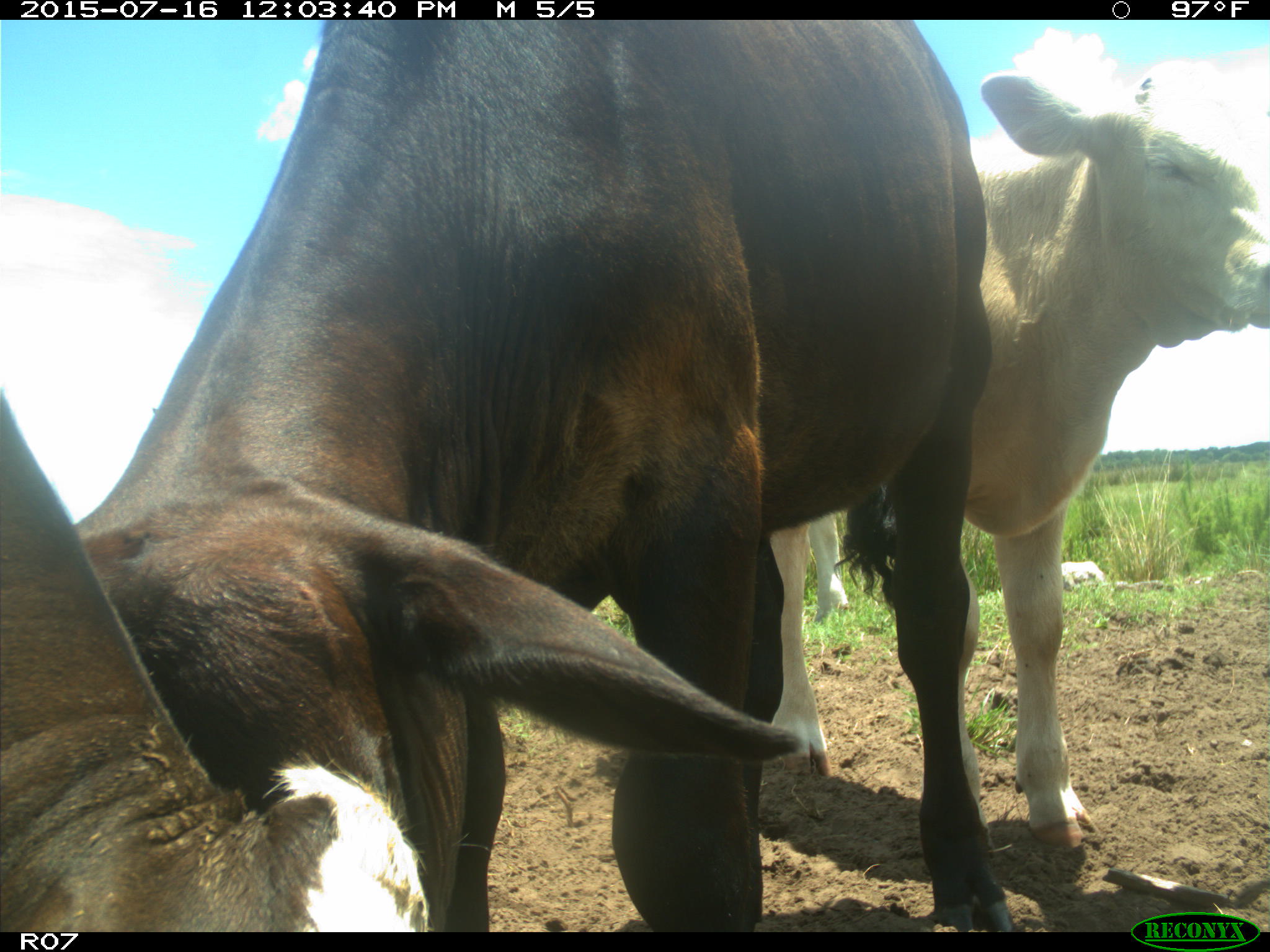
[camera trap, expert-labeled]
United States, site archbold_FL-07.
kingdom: Animalia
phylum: Chordata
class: Mammalia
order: Artiodactyla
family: Bovidae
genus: Bos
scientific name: Bos taurus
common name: domestic cow